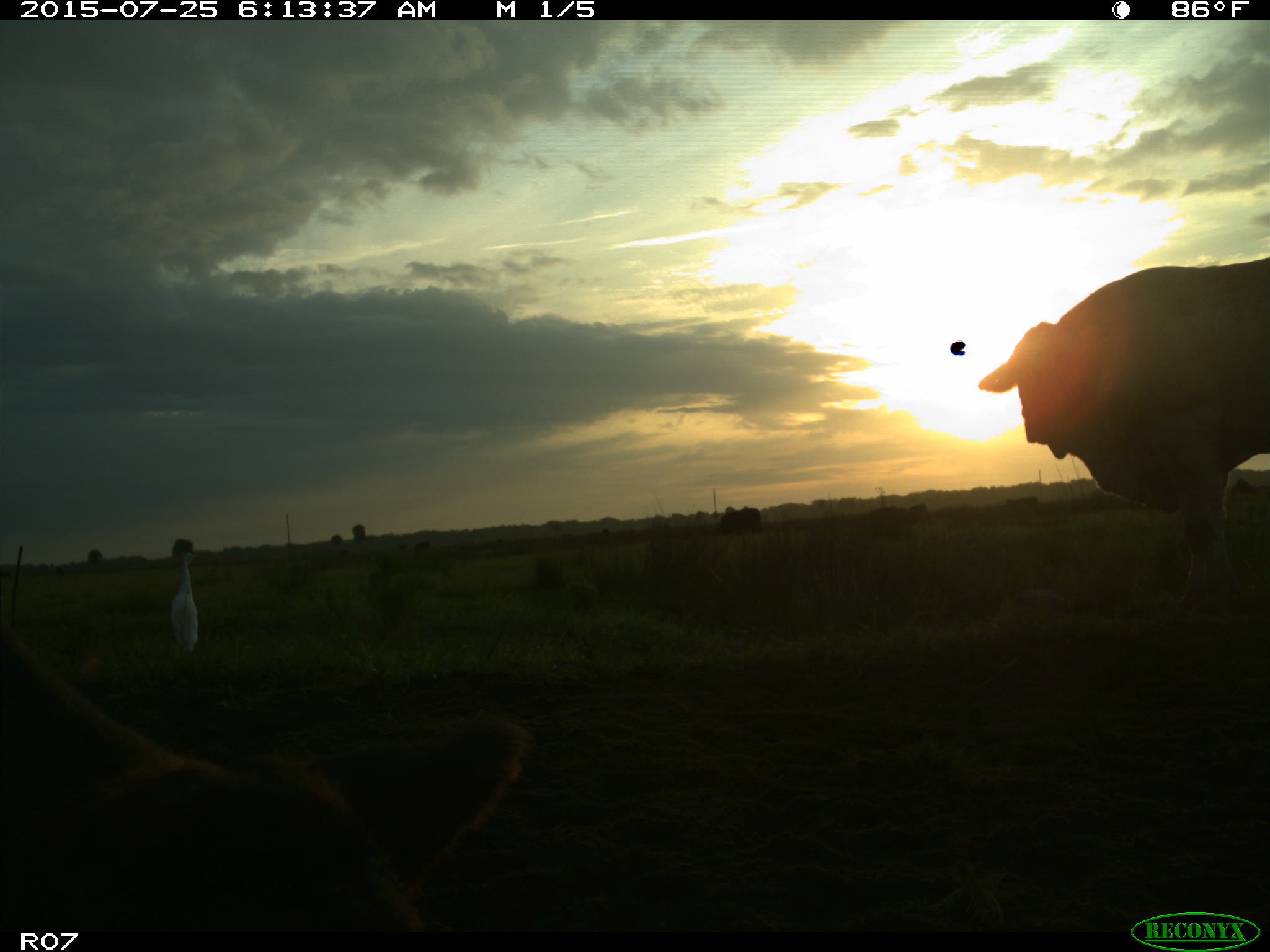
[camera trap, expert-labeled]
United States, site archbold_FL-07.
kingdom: Animalia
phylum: Chordata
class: Mammalia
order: Artiodactyla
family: Bovidae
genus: Bos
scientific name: Bos taurus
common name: domestic cow